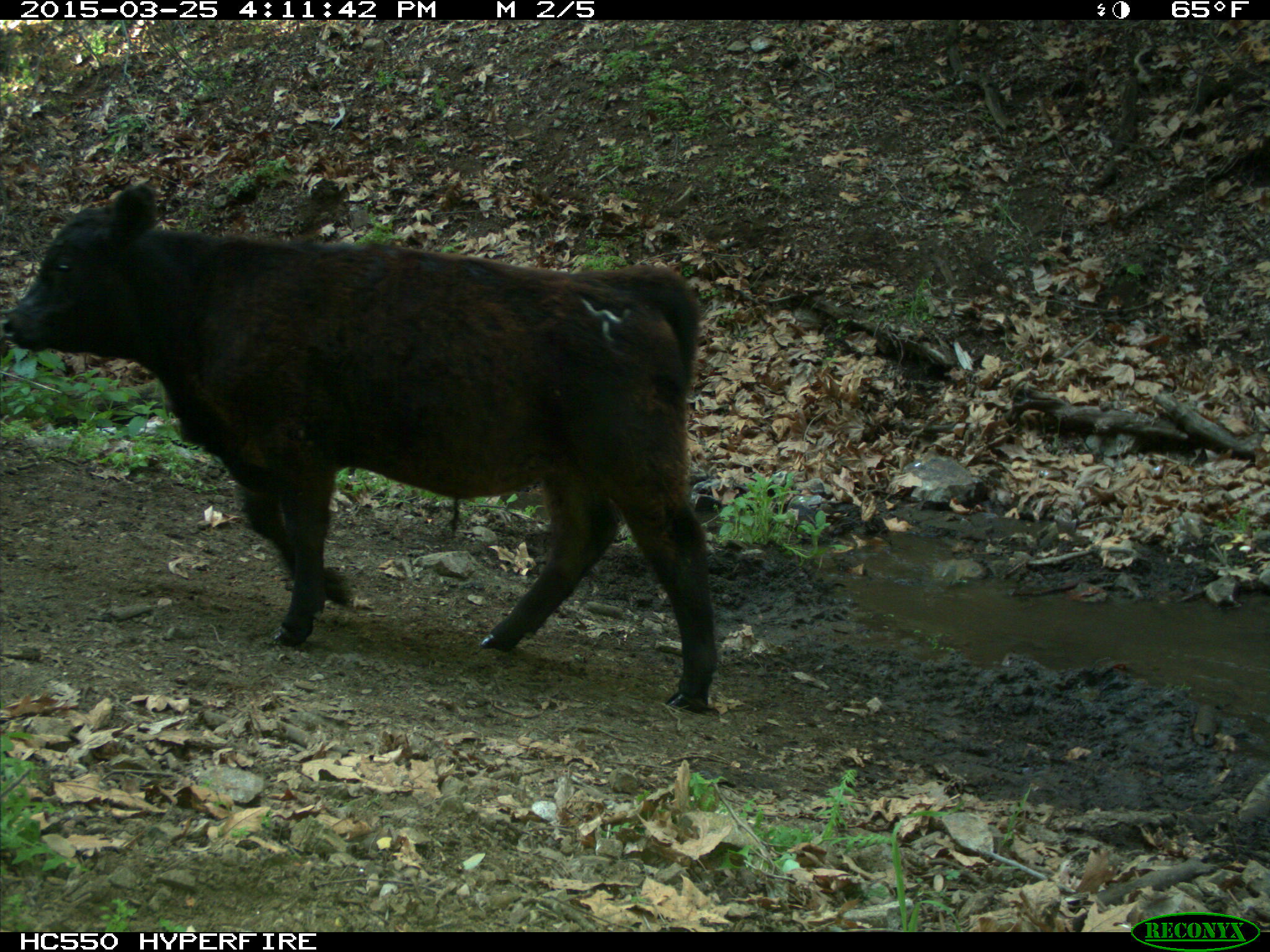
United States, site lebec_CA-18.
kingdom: Animalia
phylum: Chordata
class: Mammalia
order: Artiodactyla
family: Bovidae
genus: Bos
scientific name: Bos taurus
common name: domestic cow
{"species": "Bos taurus (domestic cow)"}